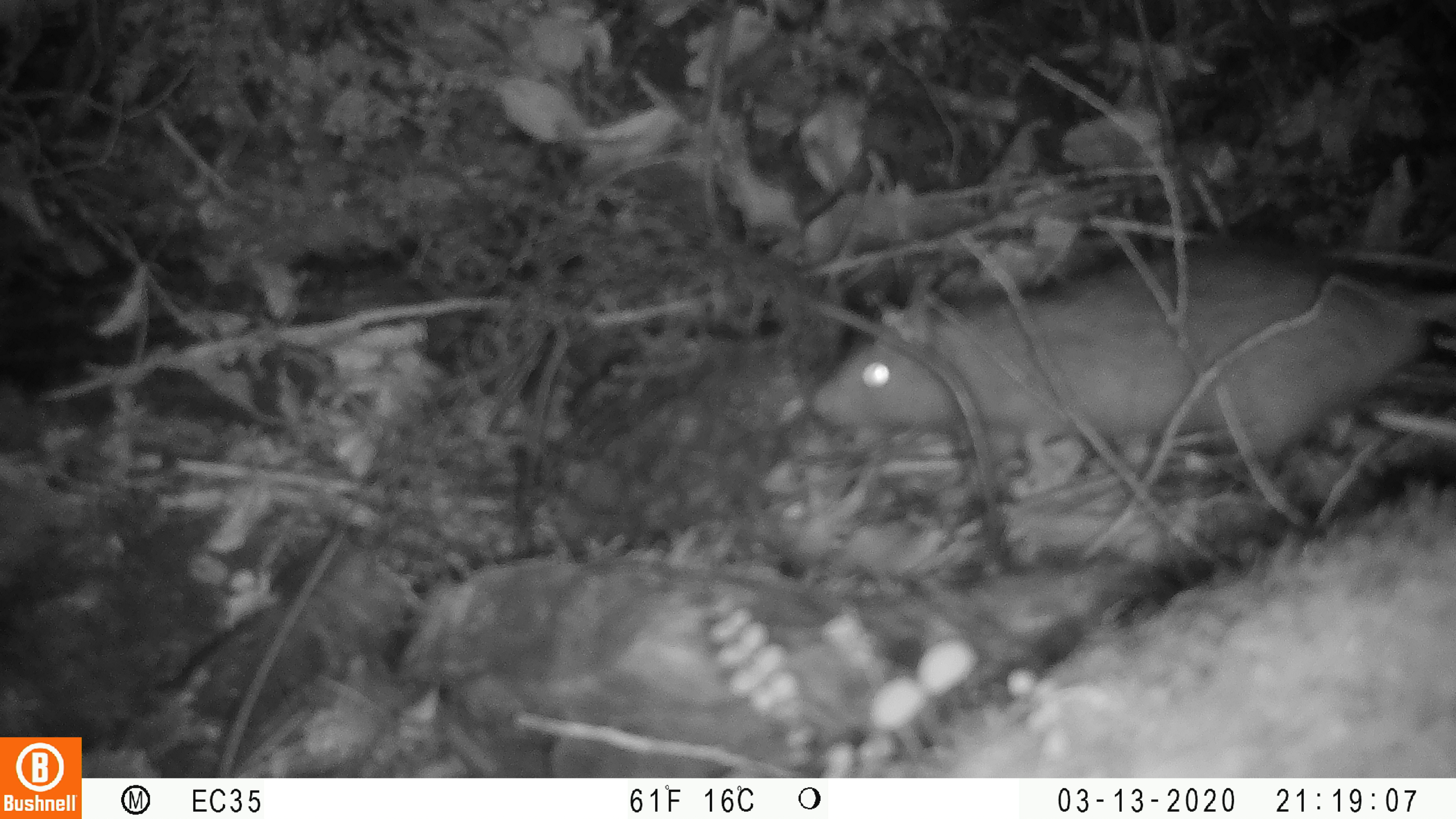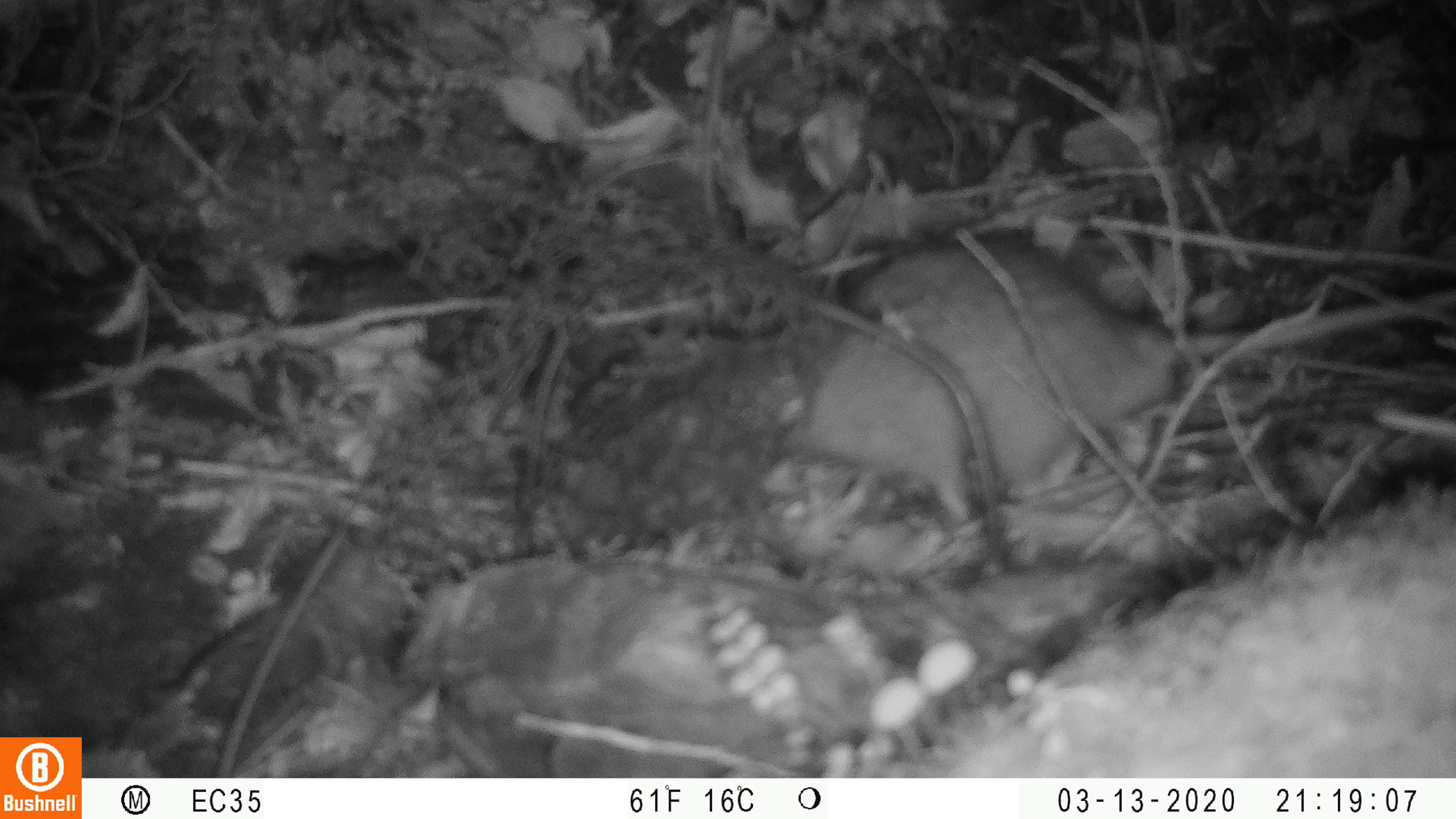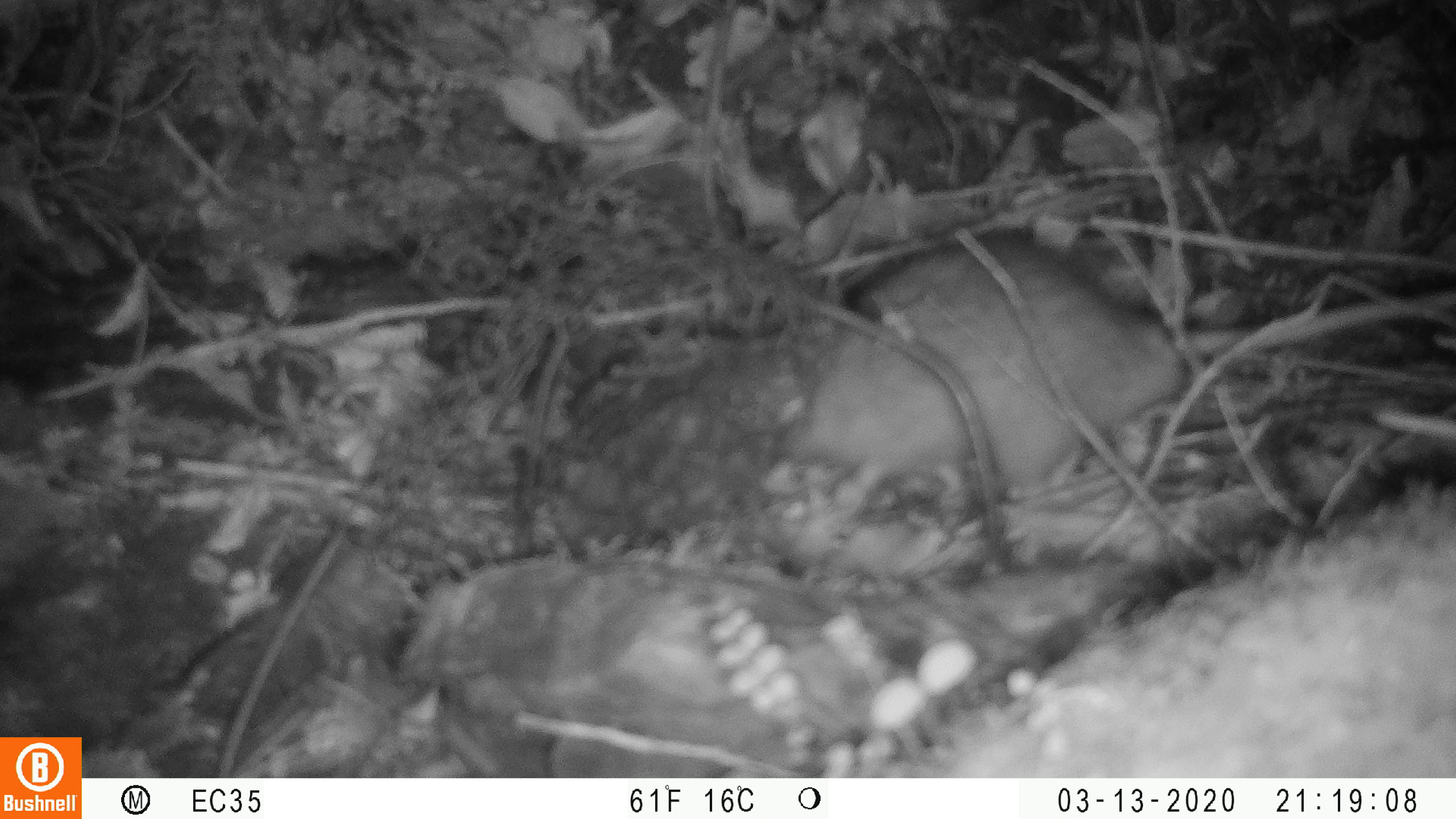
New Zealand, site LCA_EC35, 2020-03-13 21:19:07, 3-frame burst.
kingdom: Animalia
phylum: Chordata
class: Mammalia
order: Rodentia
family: Muridae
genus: Rattus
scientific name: Rattus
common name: rat